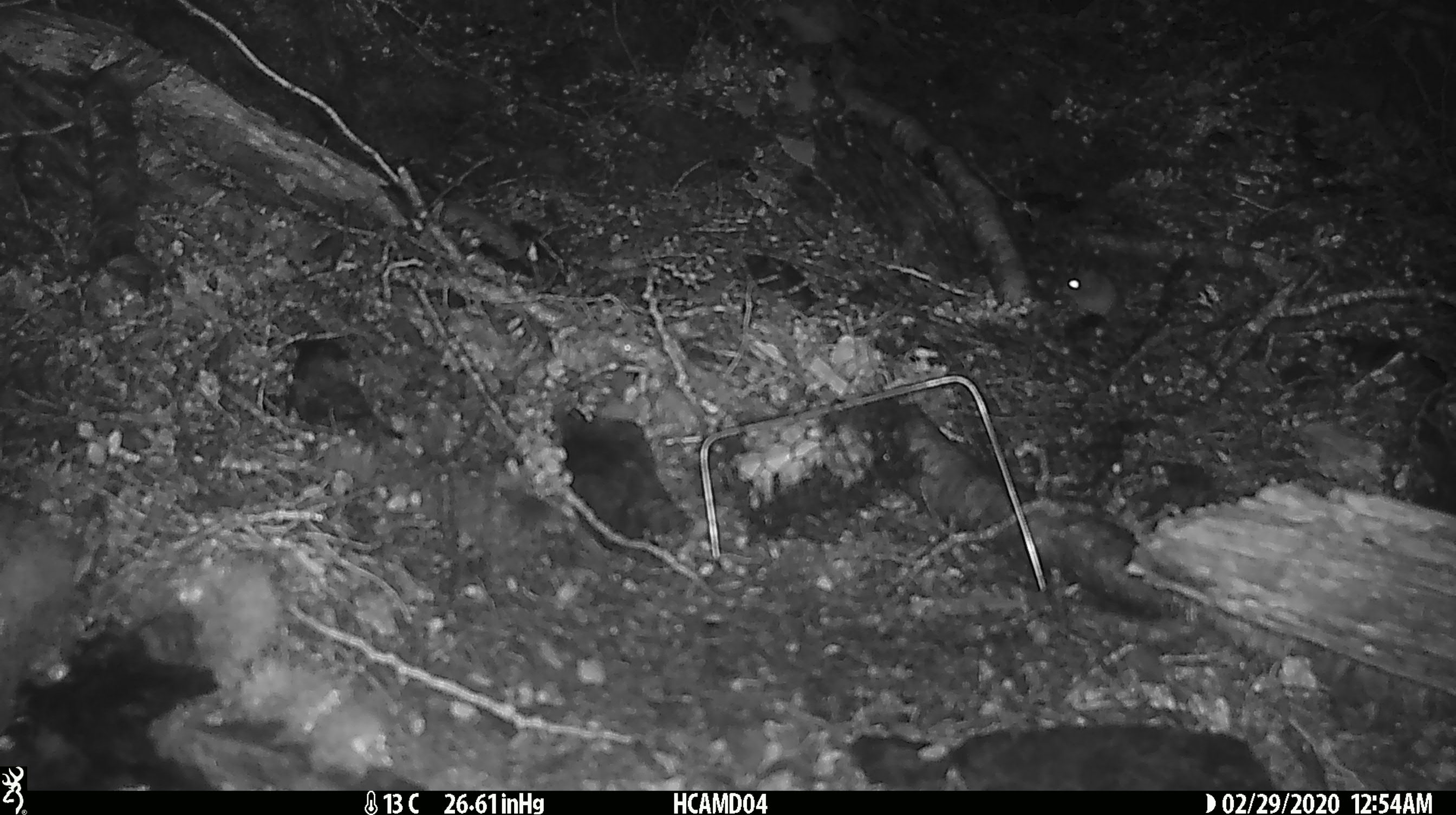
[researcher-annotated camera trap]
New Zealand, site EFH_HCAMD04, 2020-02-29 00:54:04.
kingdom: Animalia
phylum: Chordata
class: Mammalia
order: Rodentia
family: Muridae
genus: Mus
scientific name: Mus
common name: mouse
Mouse (Mus).